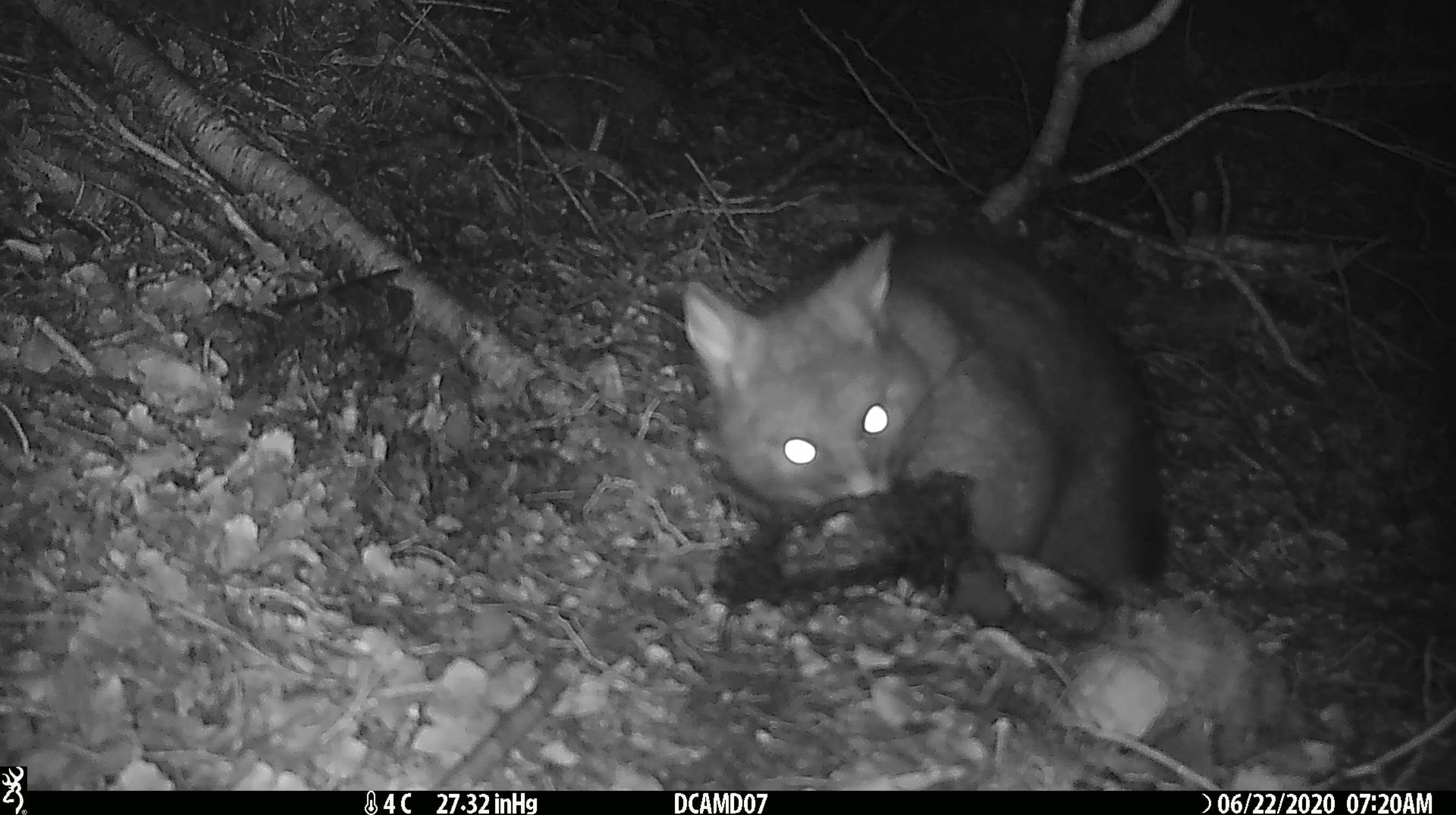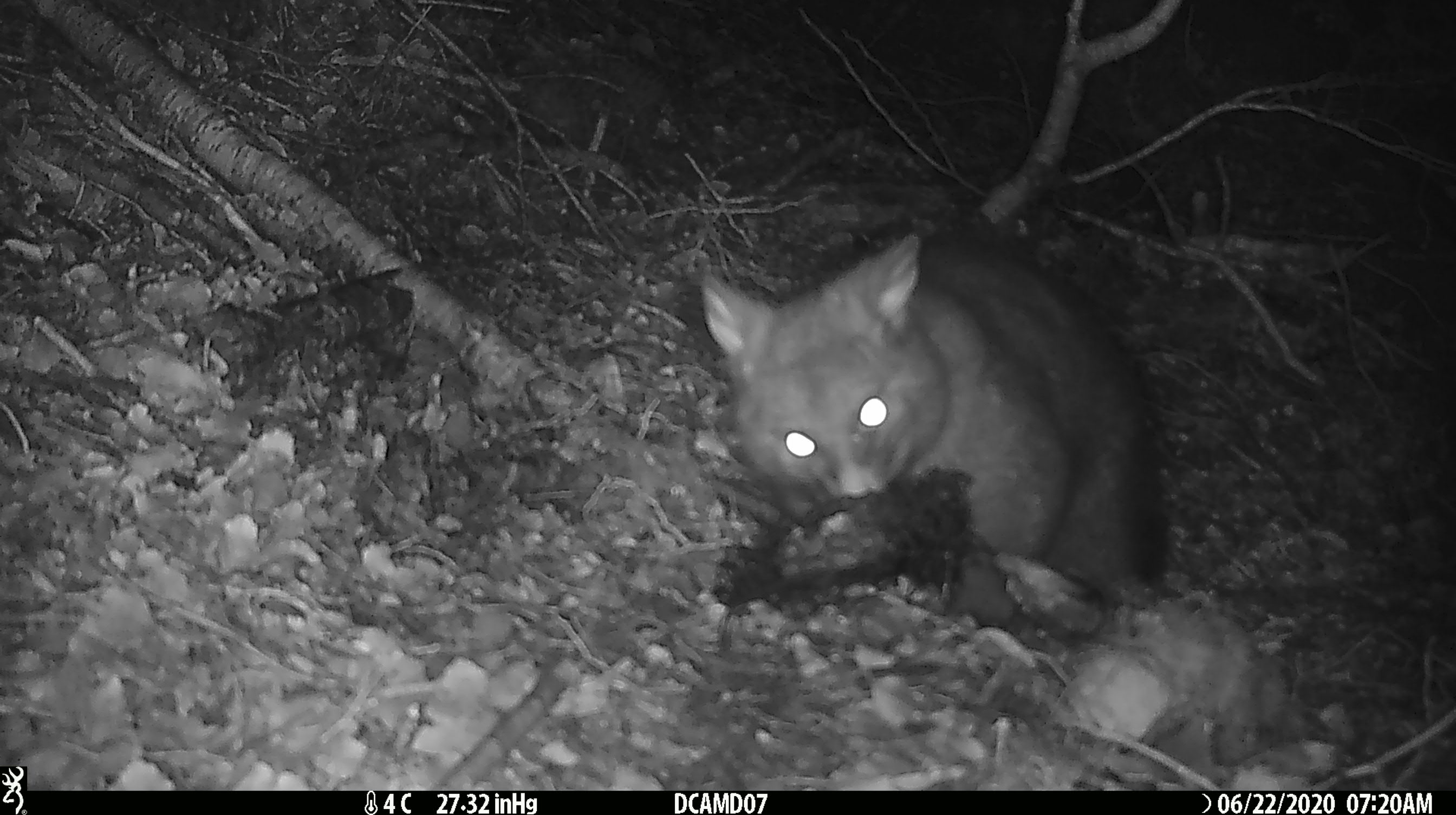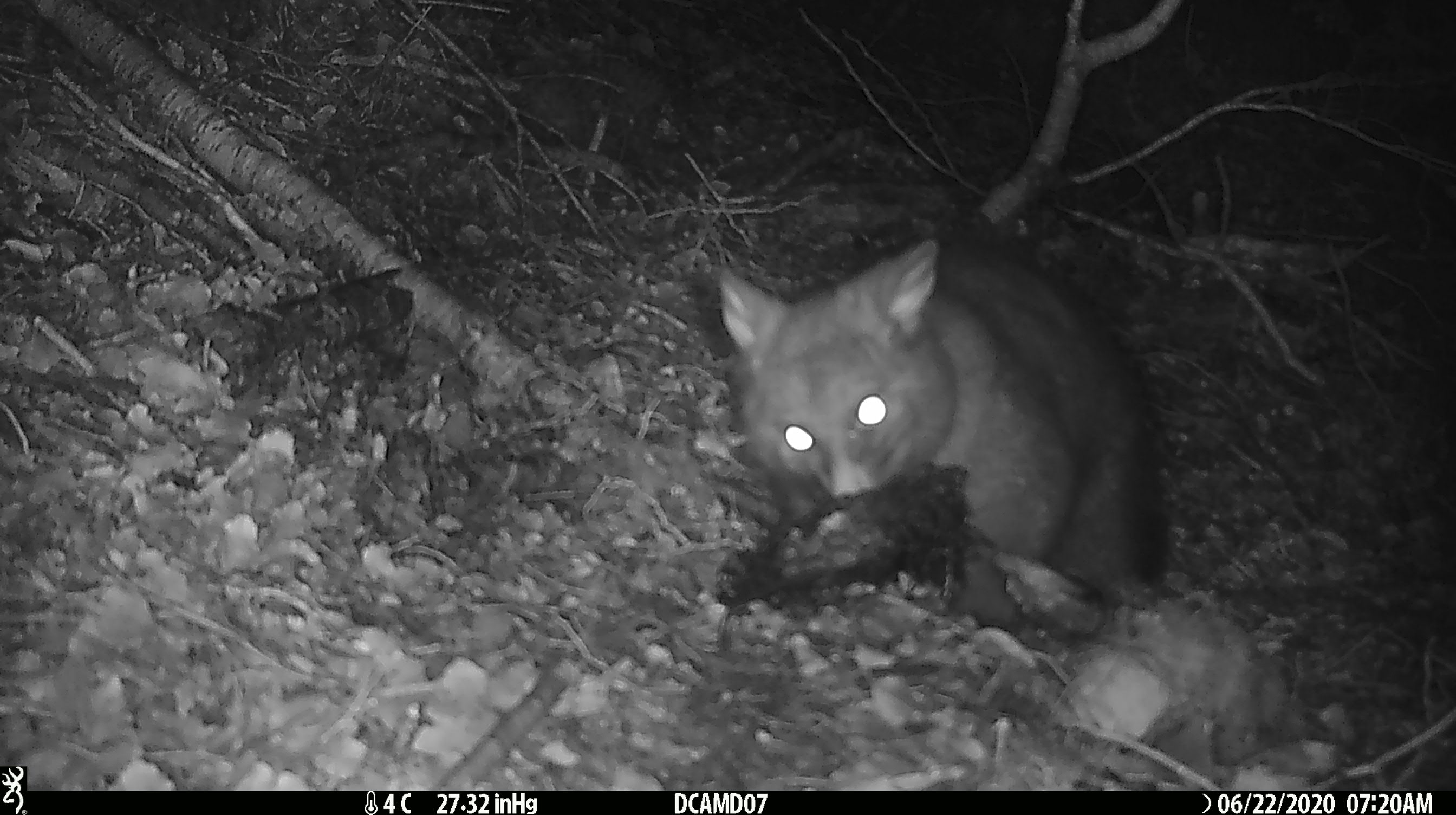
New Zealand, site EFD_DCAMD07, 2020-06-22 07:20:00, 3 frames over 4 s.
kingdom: Animalia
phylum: Chordata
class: Mammalia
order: Diprotodontia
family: Phalangeridae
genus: Trichosurus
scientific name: Trichosurus vulpecula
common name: common brushtail possum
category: possum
Possum (common brushtail possum) (Trichosurus vulpecula).